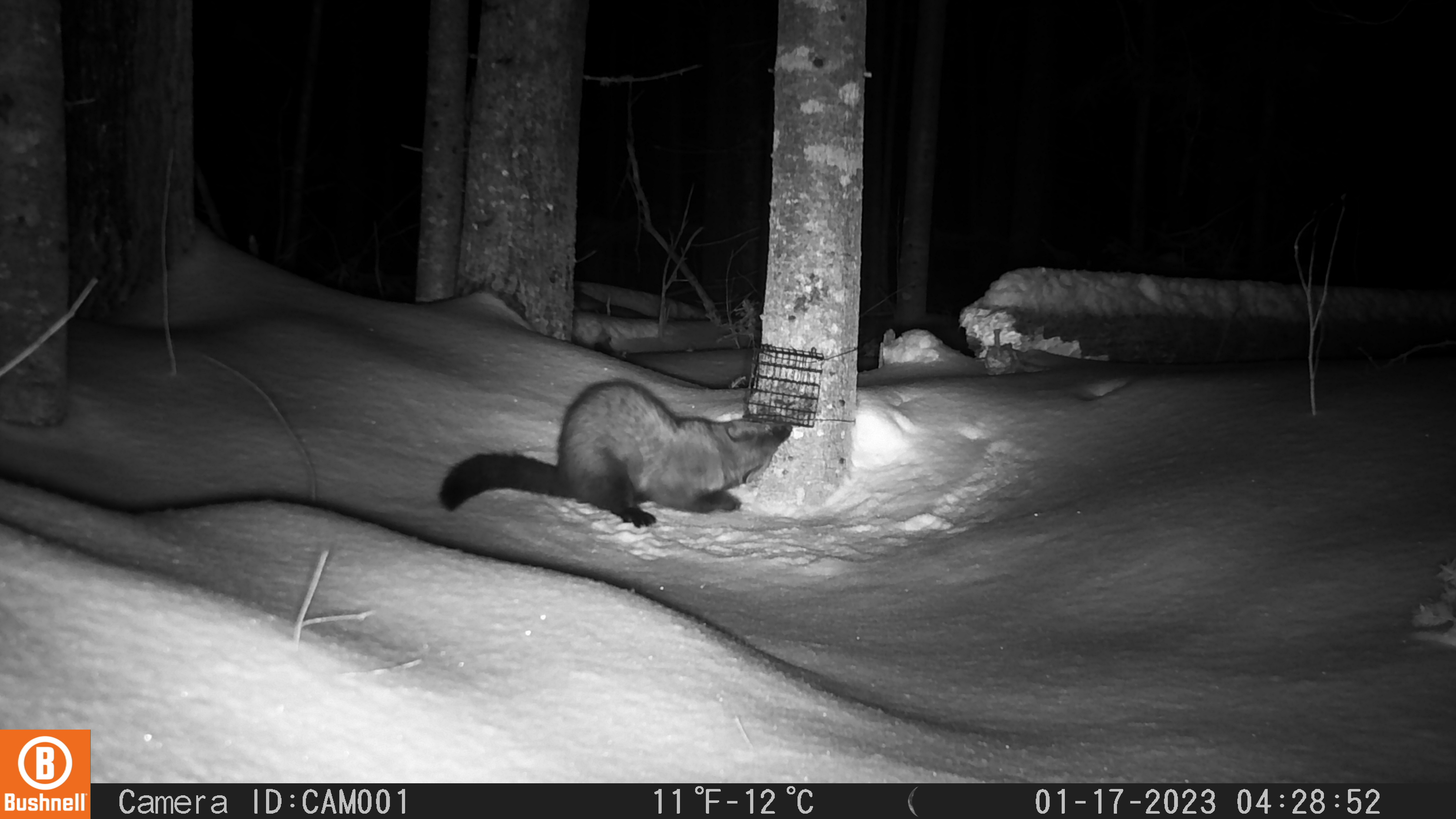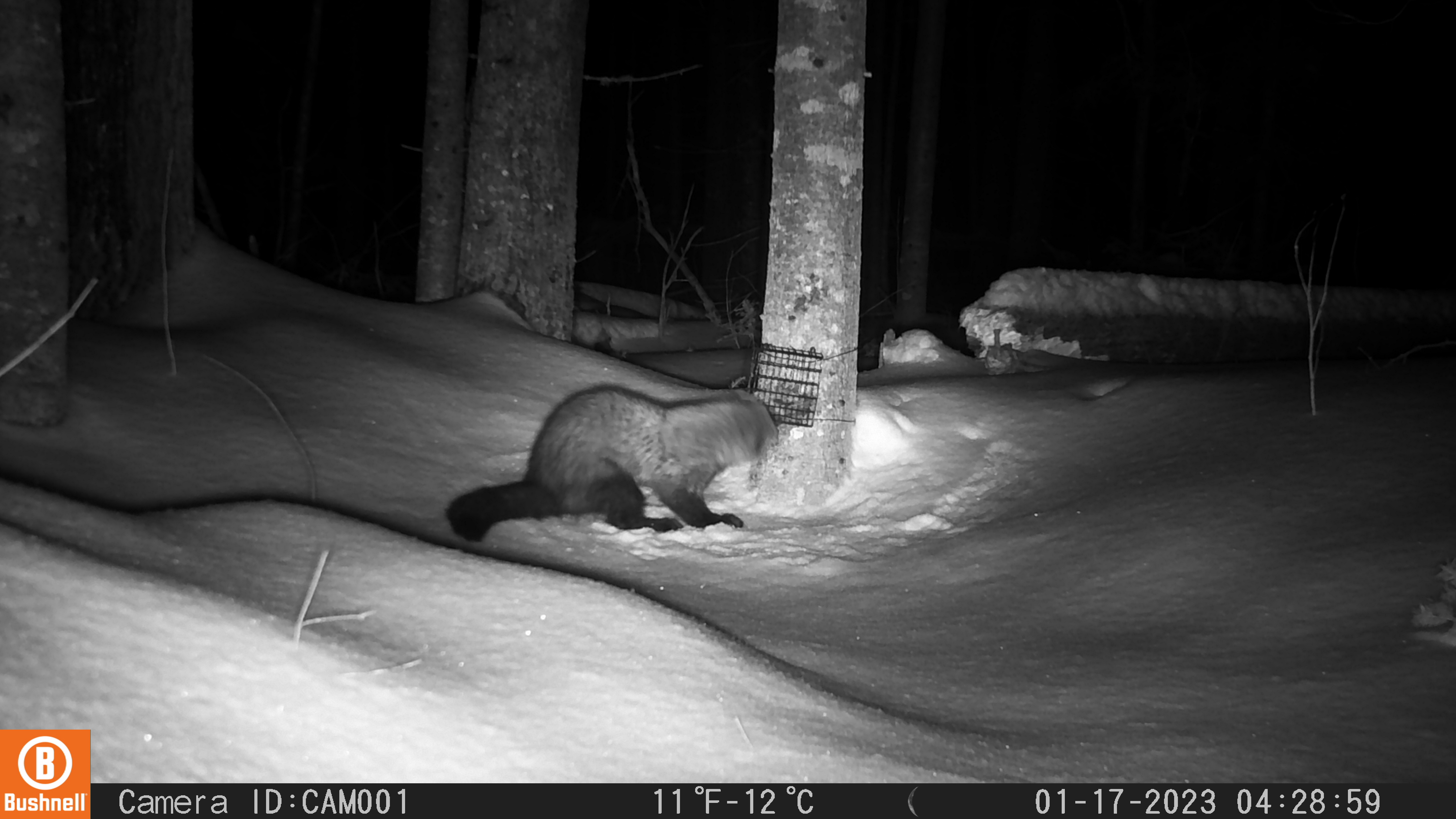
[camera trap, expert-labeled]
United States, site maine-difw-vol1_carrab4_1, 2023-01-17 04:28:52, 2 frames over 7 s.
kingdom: Animalia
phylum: Chordata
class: Mammalia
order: Carnivora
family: Mustelidae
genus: Pekania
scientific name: Pekania pennanti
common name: fisher